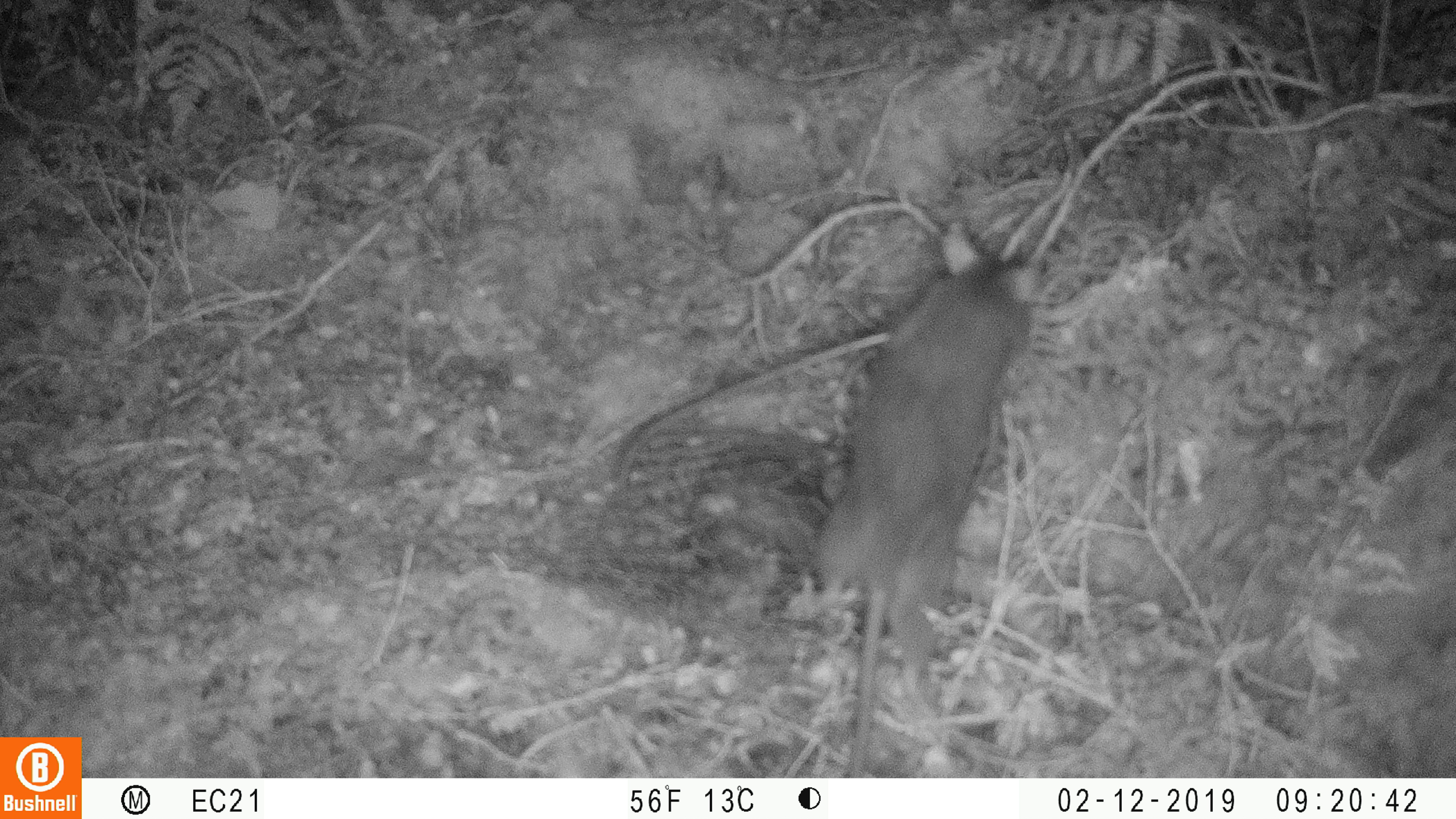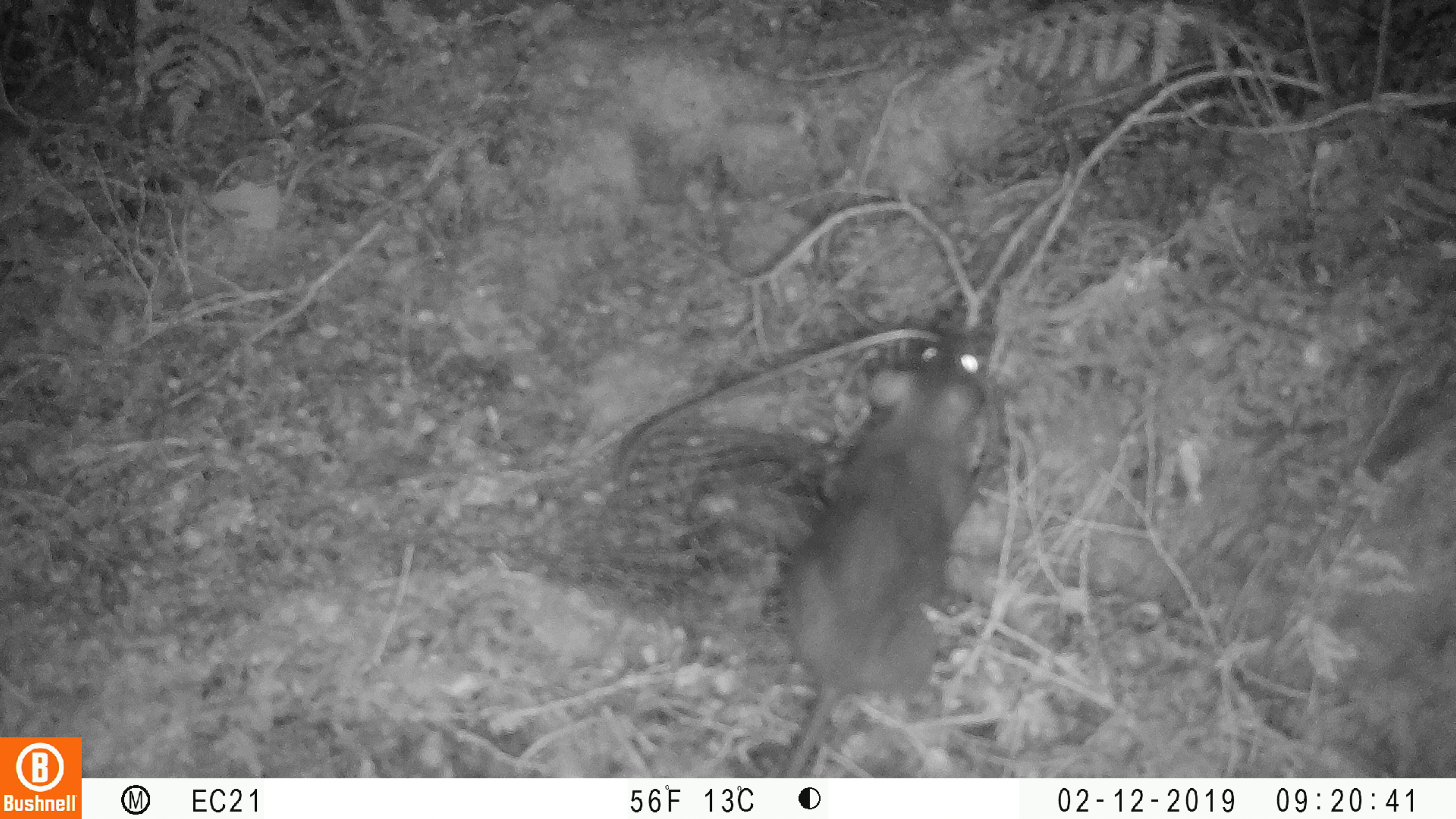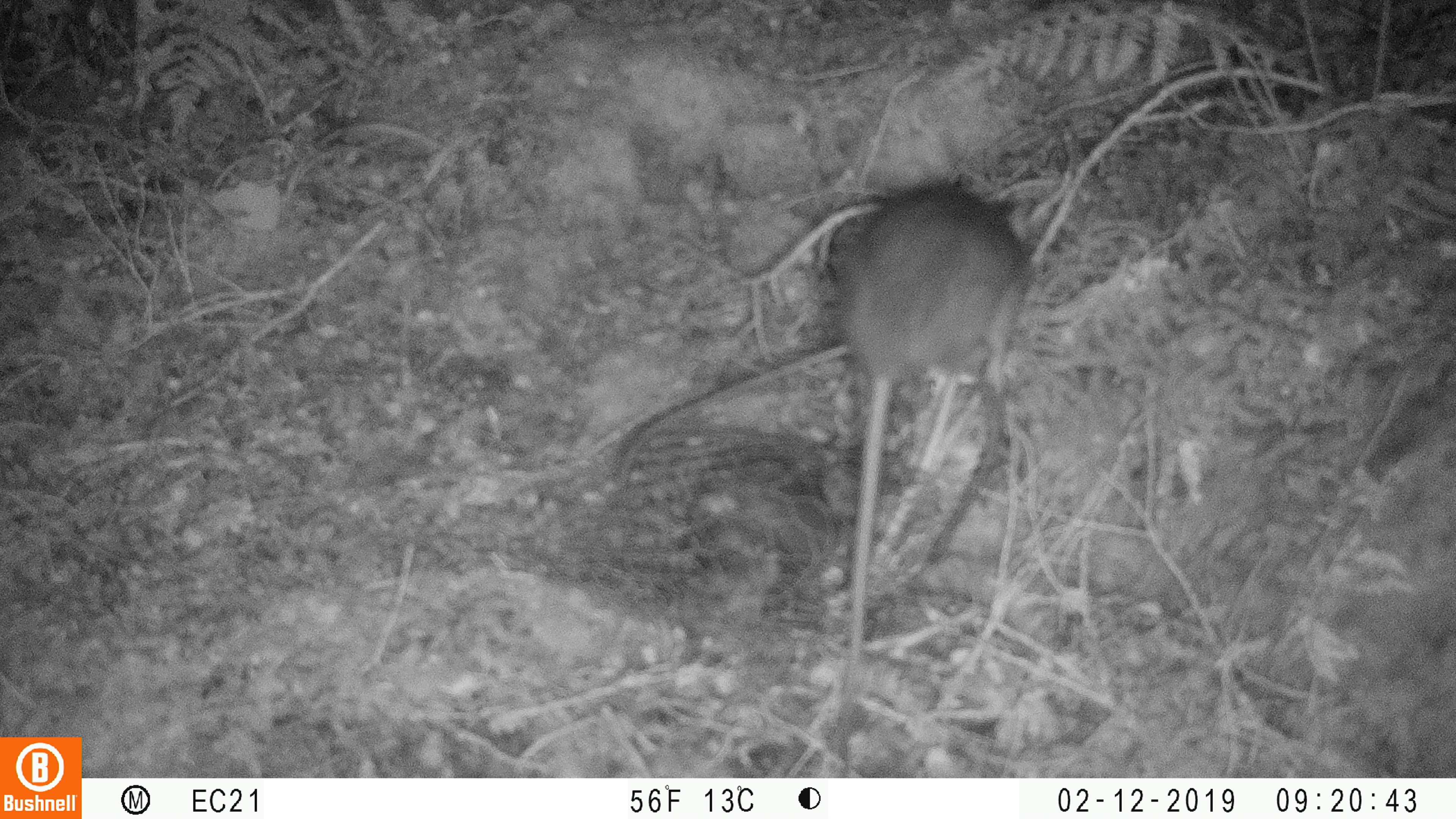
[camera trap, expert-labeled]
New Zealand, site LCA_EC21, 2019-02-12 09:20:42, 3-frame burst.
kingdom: Animalia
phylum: Chordata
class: Mammalia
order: Rodentia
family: Muridae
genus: Rattus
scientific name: Rattus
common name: rat